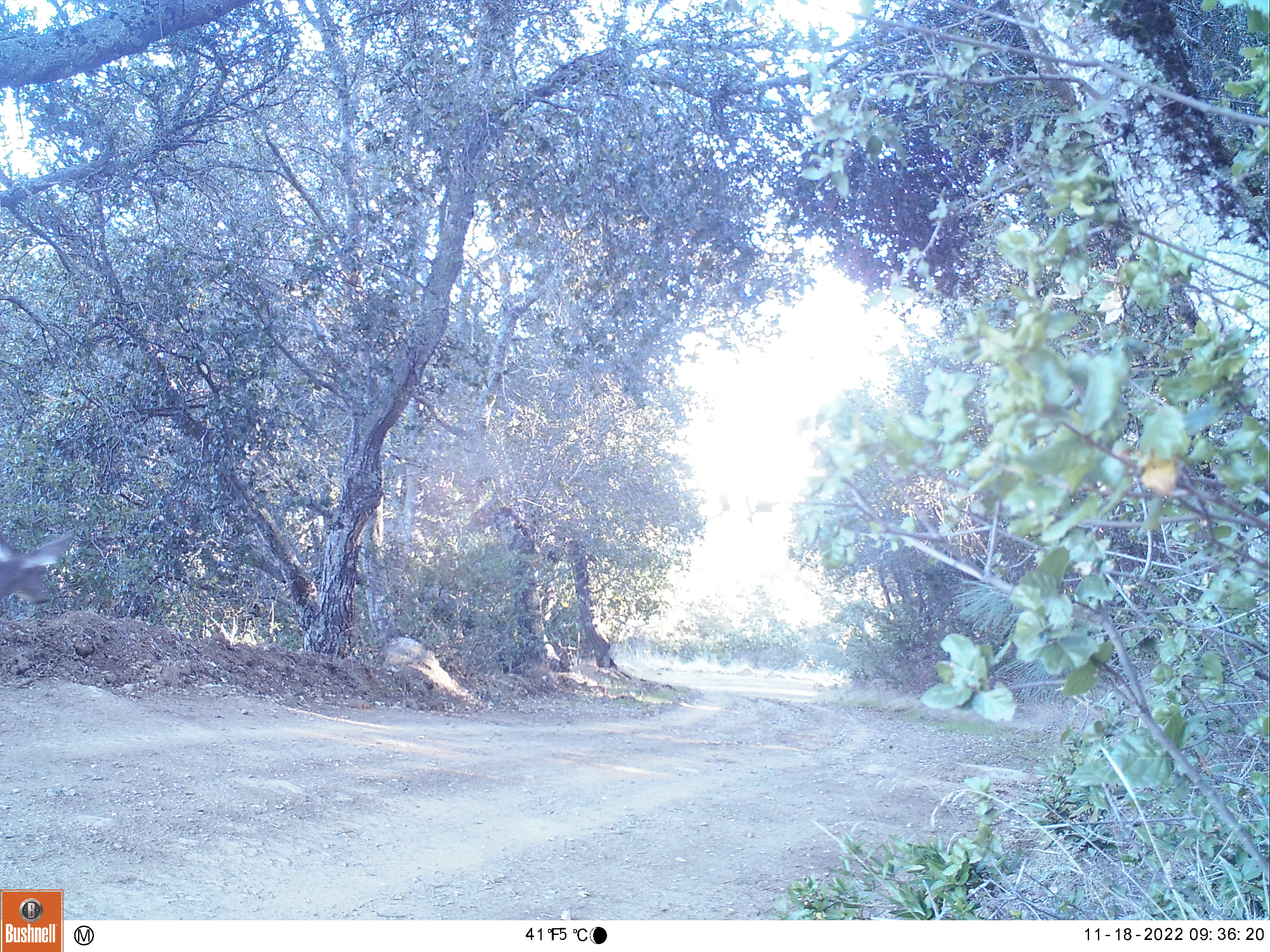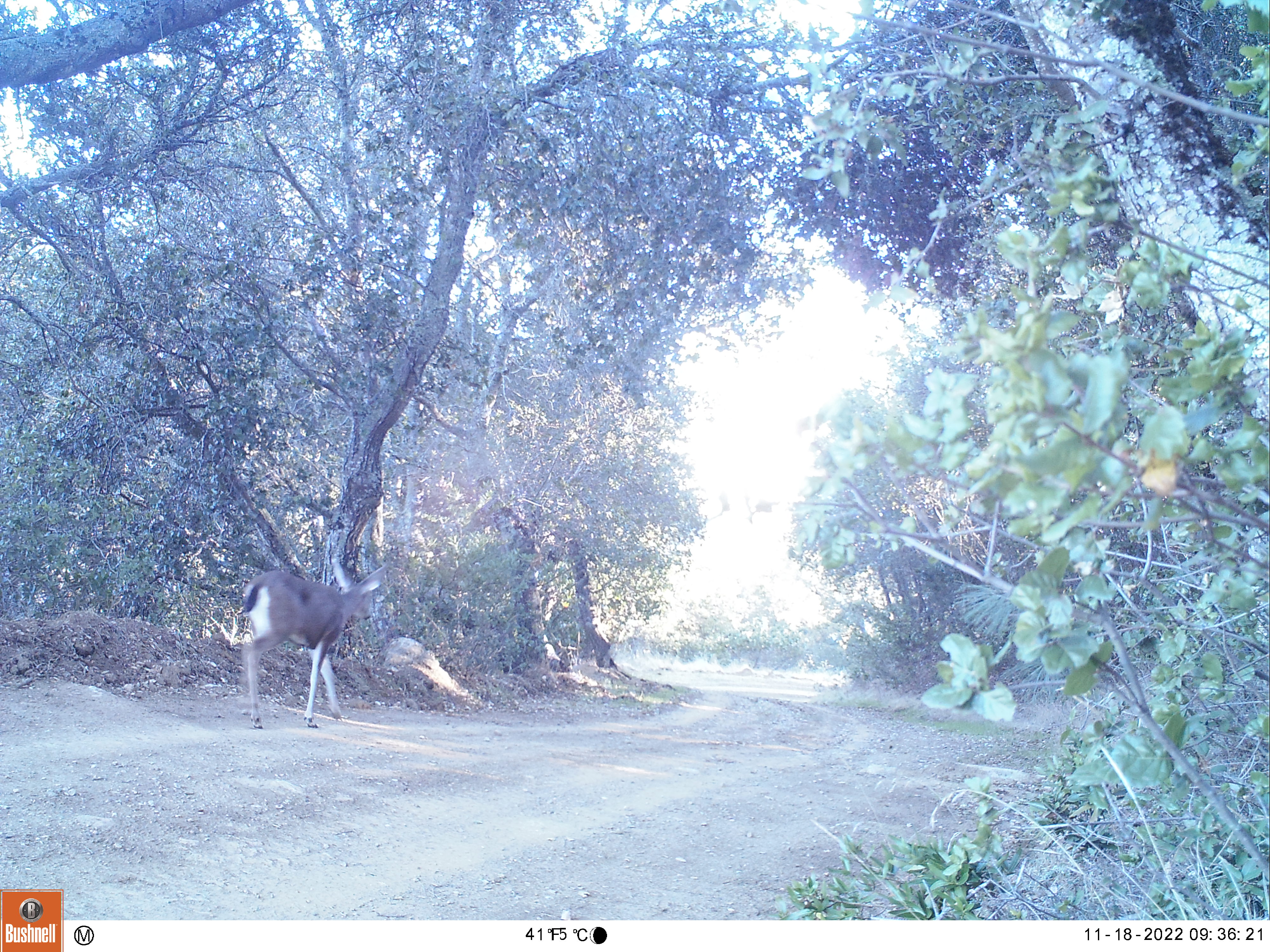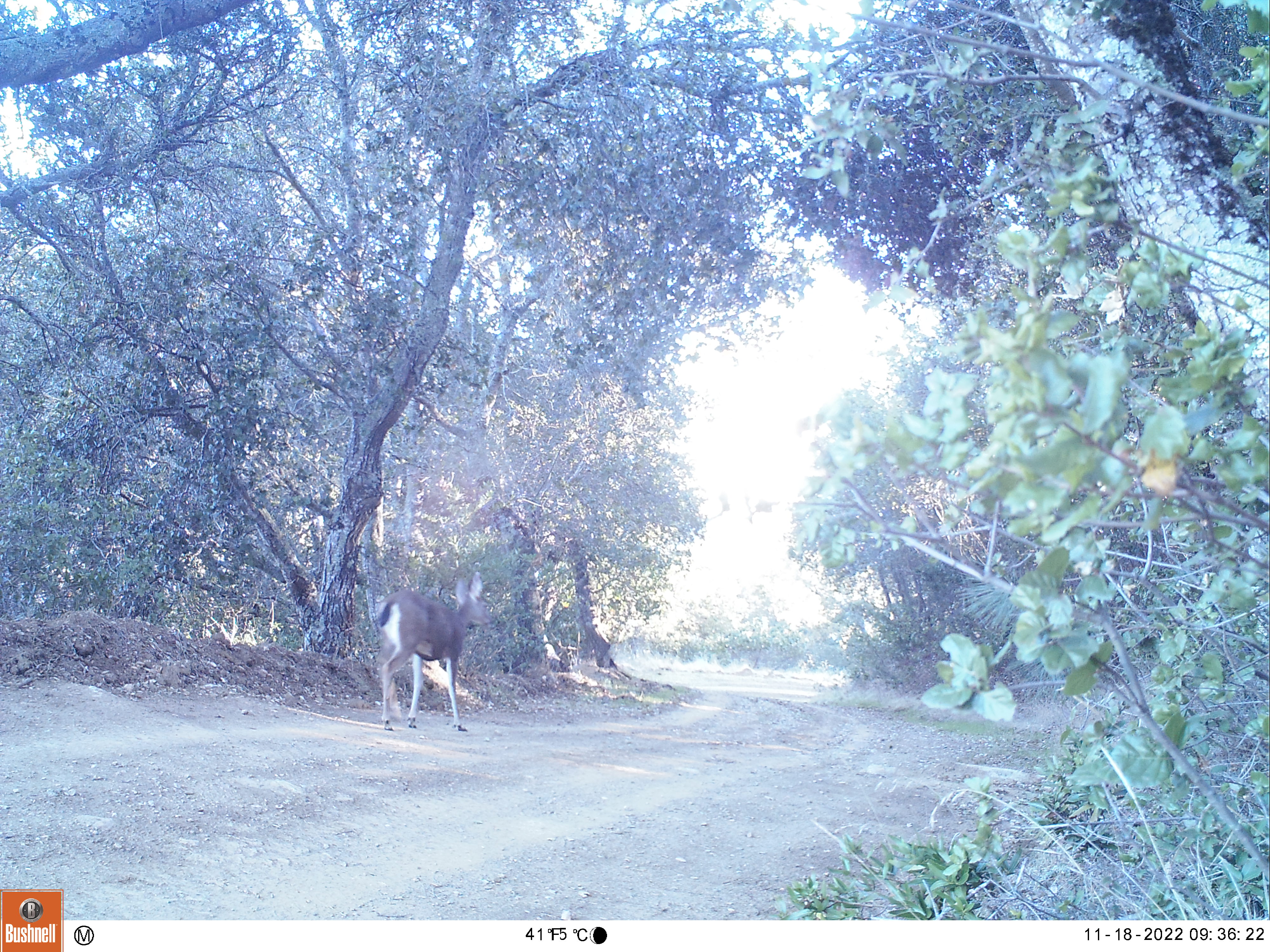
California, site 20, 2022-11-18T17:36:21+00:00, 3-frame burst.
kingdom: Animalia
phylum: Chordata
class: Mammalia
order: Artiodactyla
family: Cervidae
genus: Odocoileus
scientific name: Odocoileus hemionus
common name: mule deer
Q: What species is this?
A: Mule deer (Odocoileus hemionus).